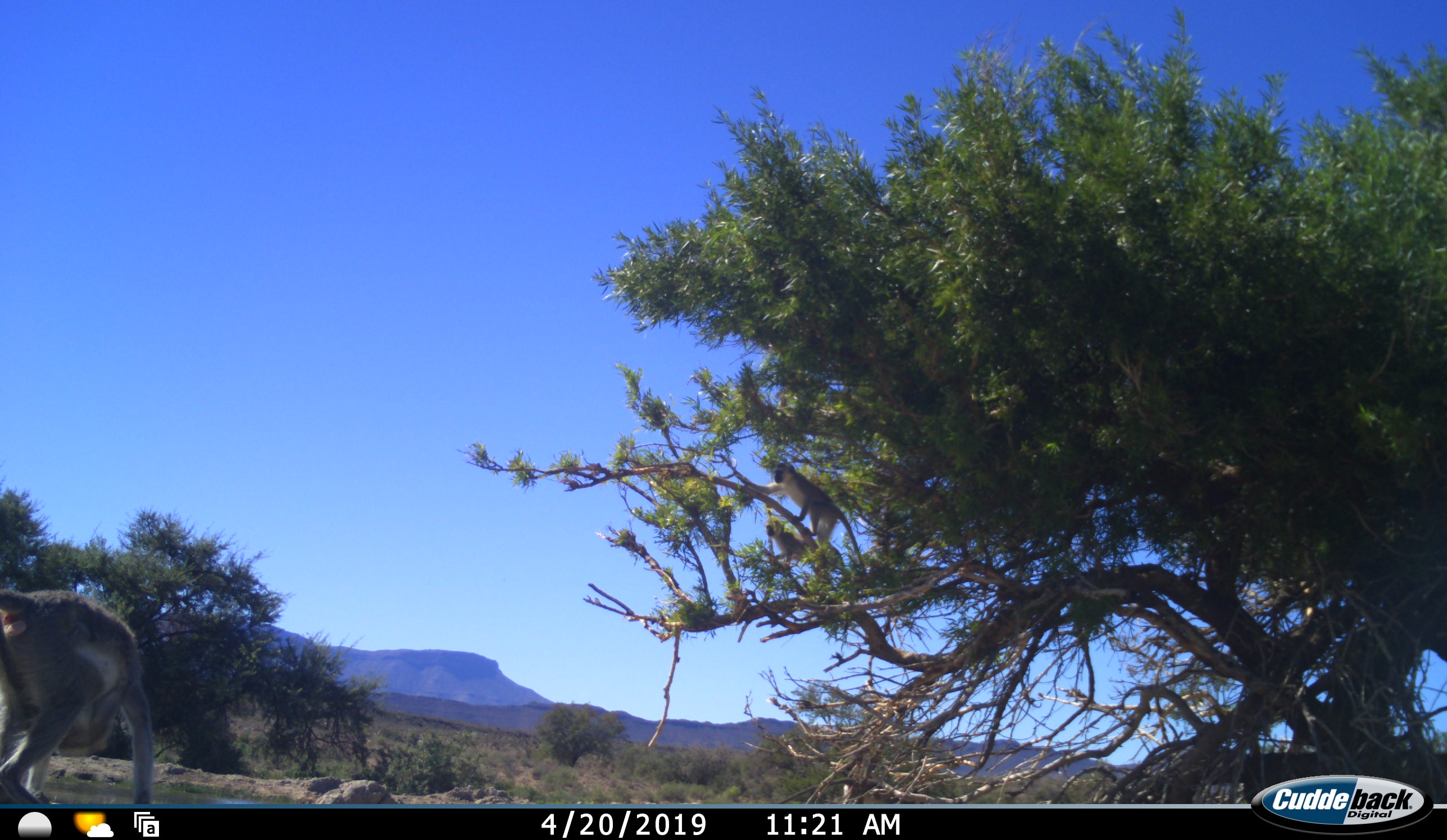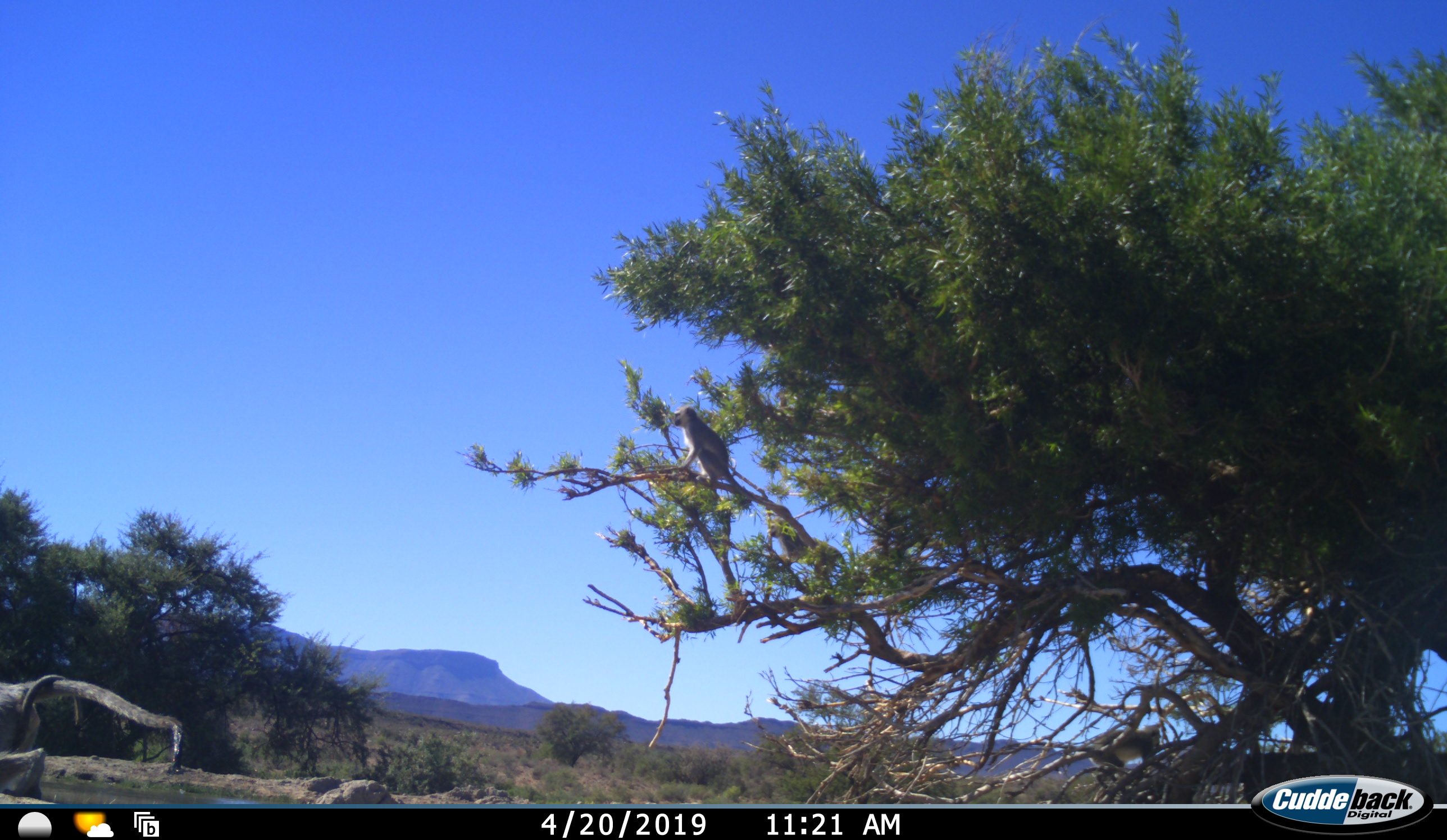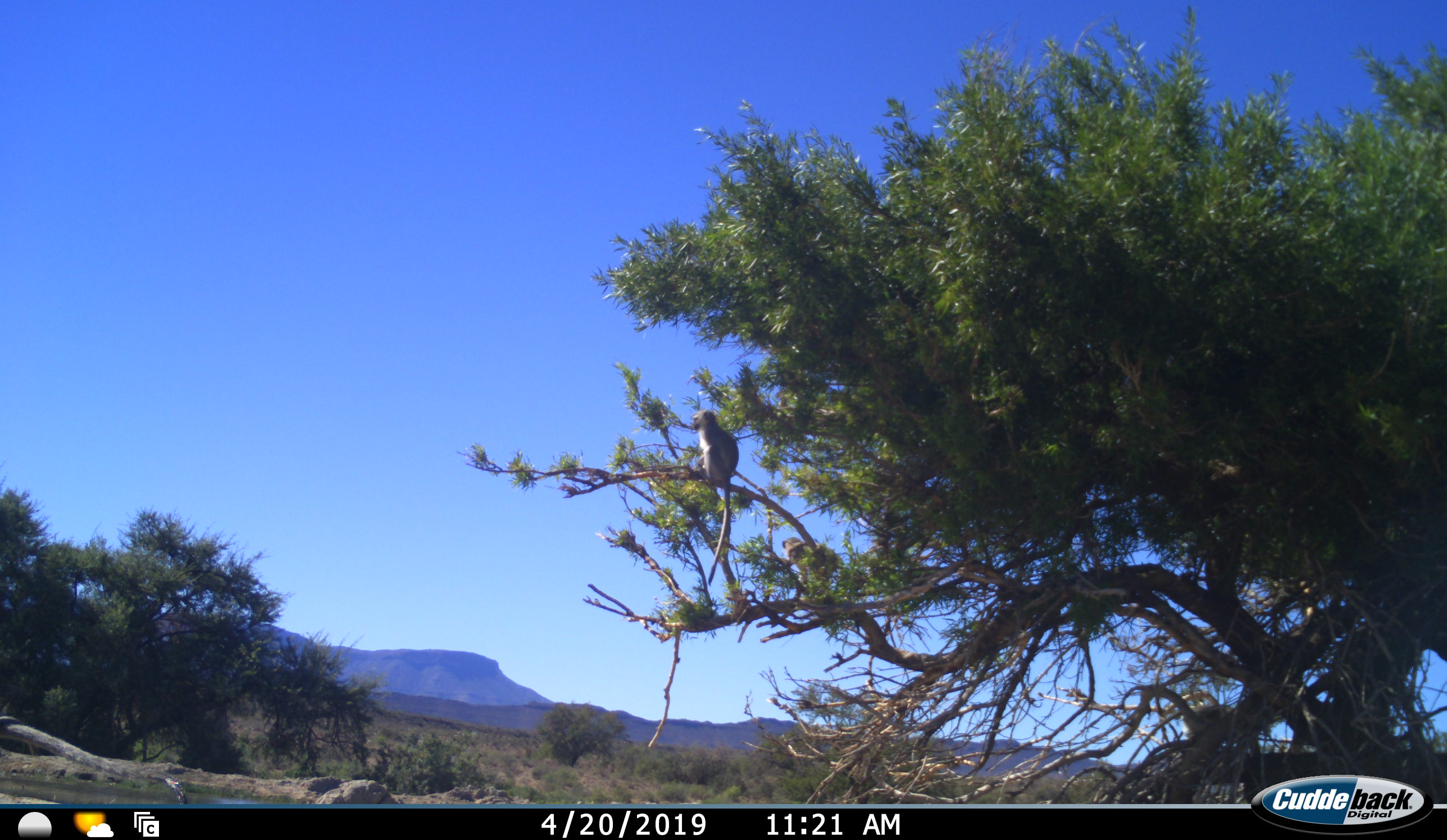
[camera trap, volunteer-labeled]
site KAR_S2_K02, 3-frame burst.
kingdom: Animalia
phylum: Chordata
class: Mammalia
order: Primates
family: Cercopithecidae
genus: Chlorocebus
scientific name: Chlorocebus pygerythrus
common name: vervet monkey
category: monkeyvervet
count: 3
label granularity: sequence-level